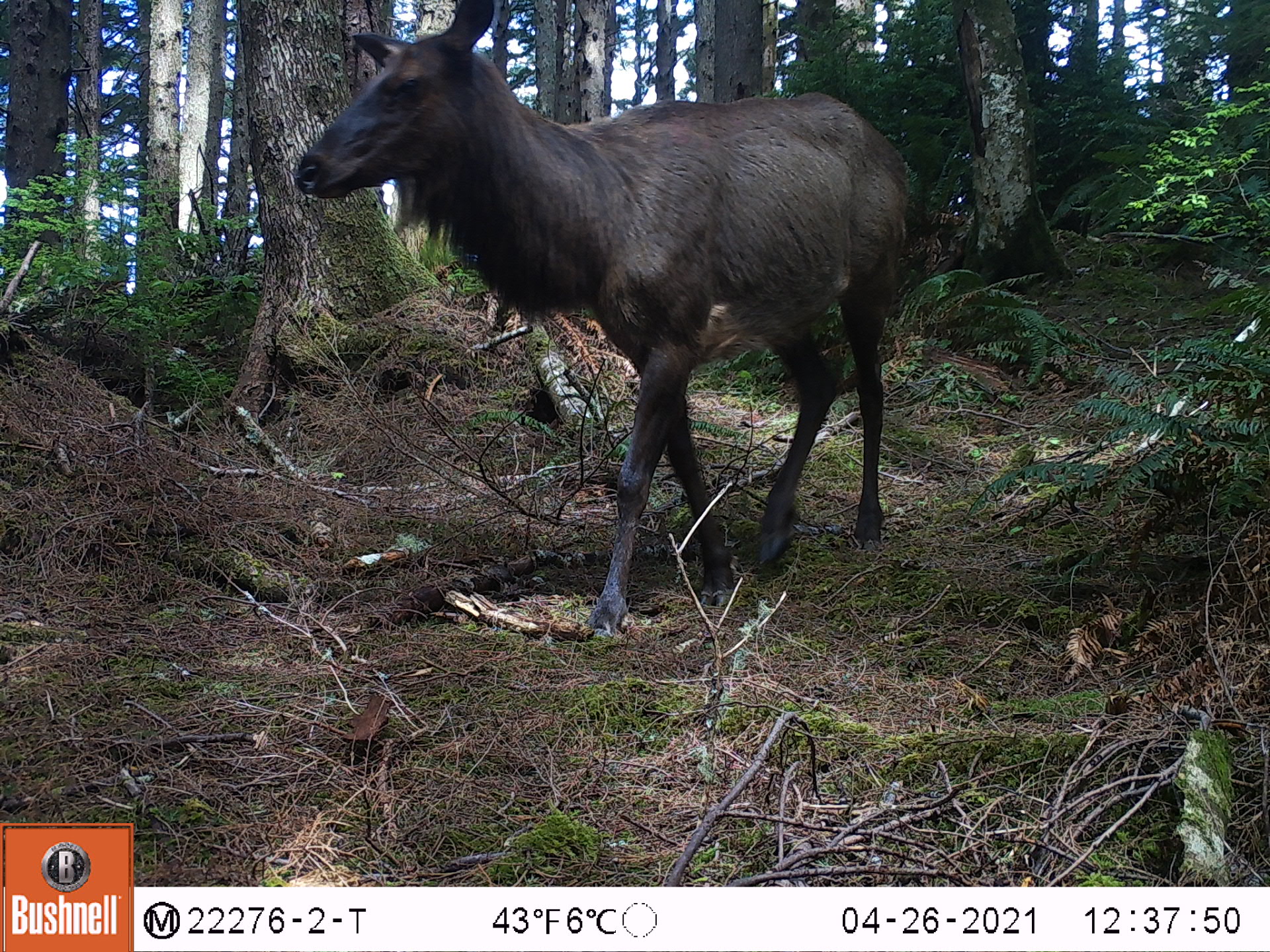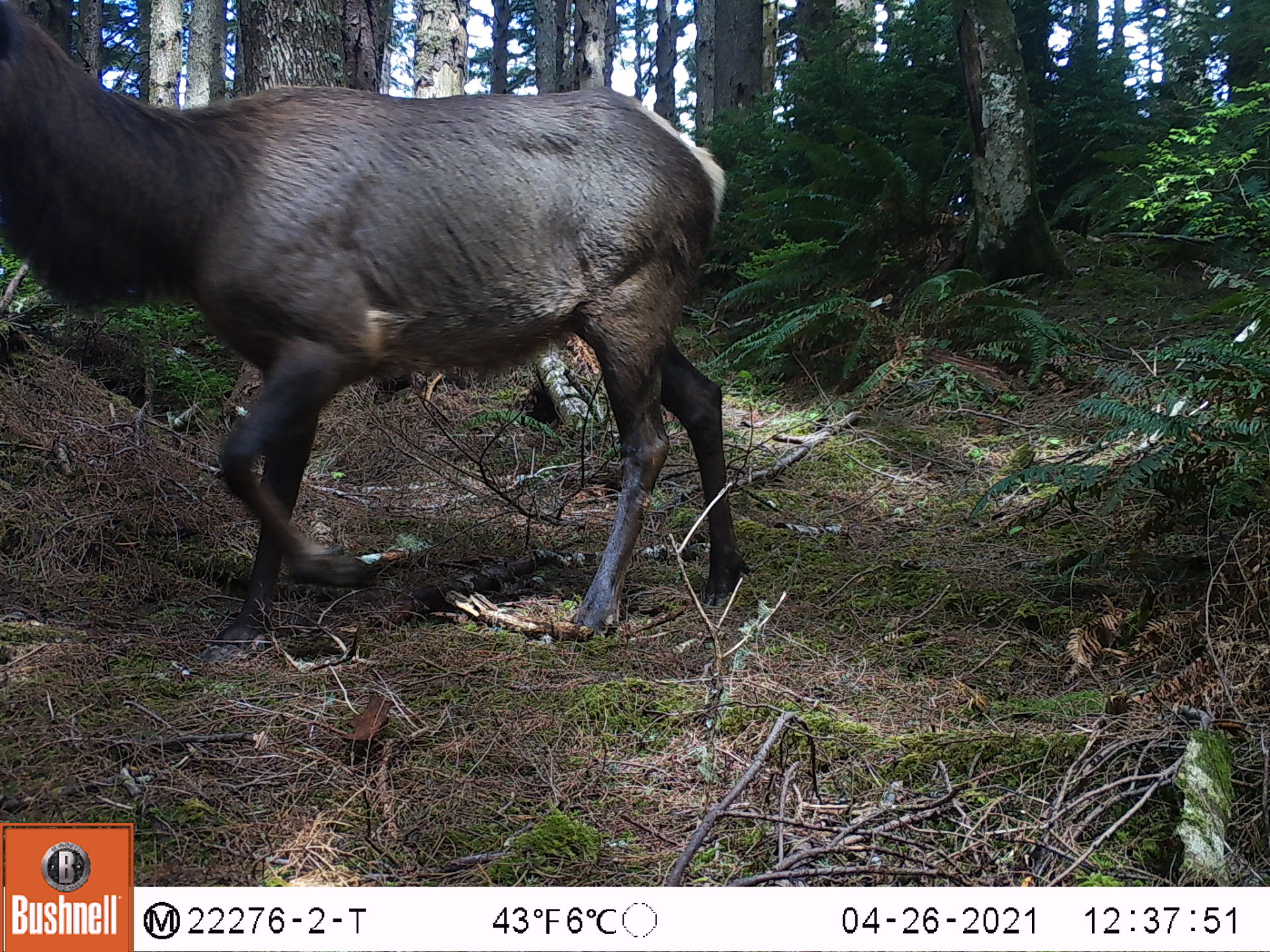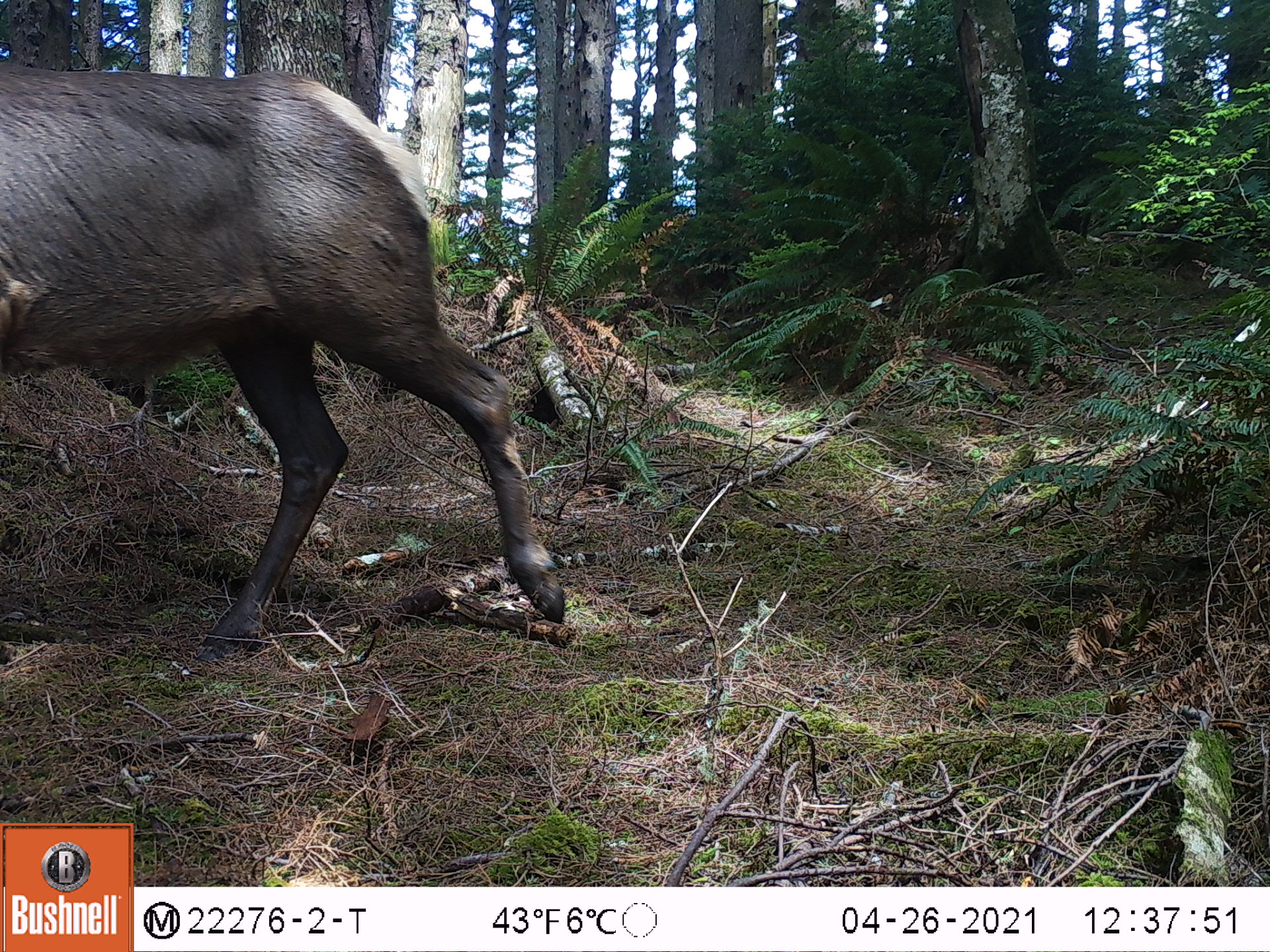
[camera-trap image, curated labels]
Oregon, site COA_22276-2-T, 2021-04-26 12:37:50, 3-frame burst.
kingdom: Animalia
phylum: Chordata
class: Mammalia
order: Artiodactyla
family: Cervidae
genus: Cervus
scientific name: Cervus canadensis roosevelti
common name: roosevelt elk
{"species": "roosevelt elk (Cervus canadensis roosevelti)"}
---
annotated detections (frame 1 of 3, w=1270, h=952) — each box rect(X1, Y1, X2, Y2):
roosevelt elk: rect(275, 0, 952, 665)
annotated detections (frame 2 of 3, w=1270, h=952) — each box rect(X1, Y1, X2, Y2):
roosevelt elk: rect(0, 0, 779, 669)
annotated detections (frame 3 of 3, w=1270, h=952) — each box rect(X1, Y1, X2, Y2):
roosevelt elk: rect(0, 0, 572, 677)